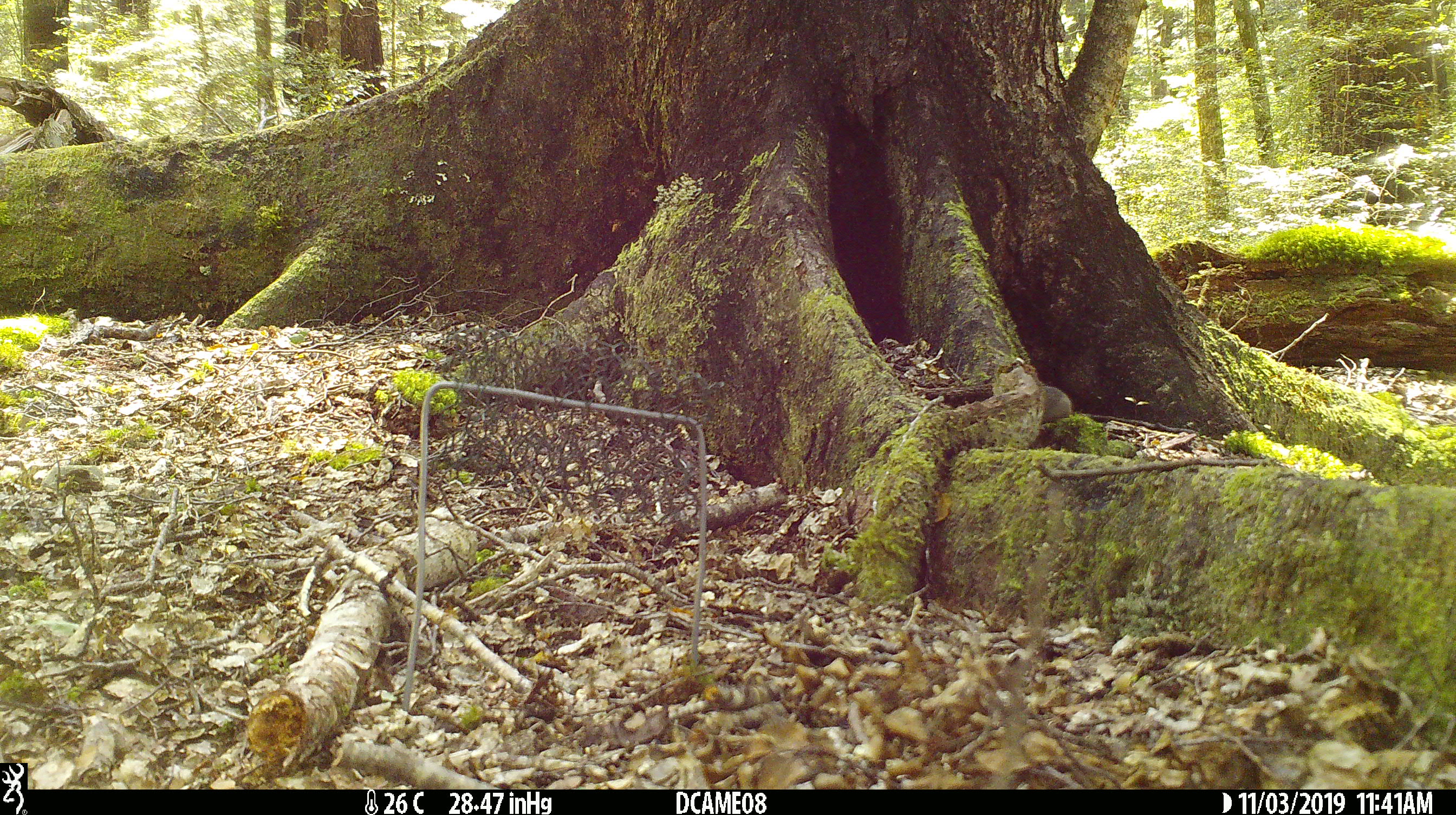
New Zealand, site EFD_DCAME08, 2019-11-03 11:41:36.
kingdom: Animalia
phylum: Chordata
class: Mammalia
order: Rodentia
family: Muridae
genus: Mus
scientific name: Mus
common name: mouse